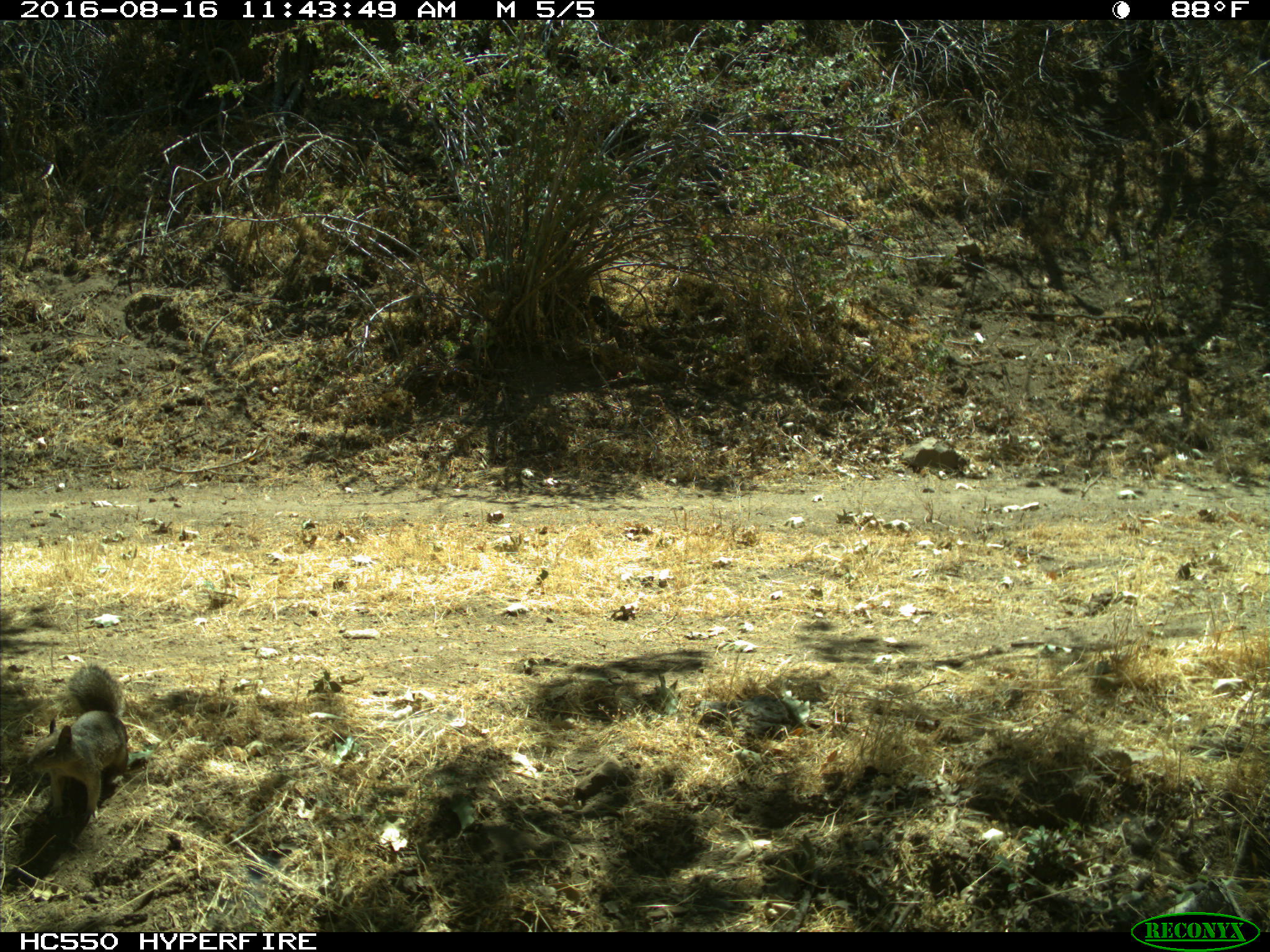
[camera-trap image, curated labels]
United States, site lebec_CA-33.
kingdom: Animalia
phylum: Chordata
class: Mammalia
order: Rodentia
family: Sciuridae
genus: Otospermophilus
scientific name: Otospermophilus beecheyi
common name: california ground squirrel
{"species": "Otospermophilus beecheyi (california ground squirrel)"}